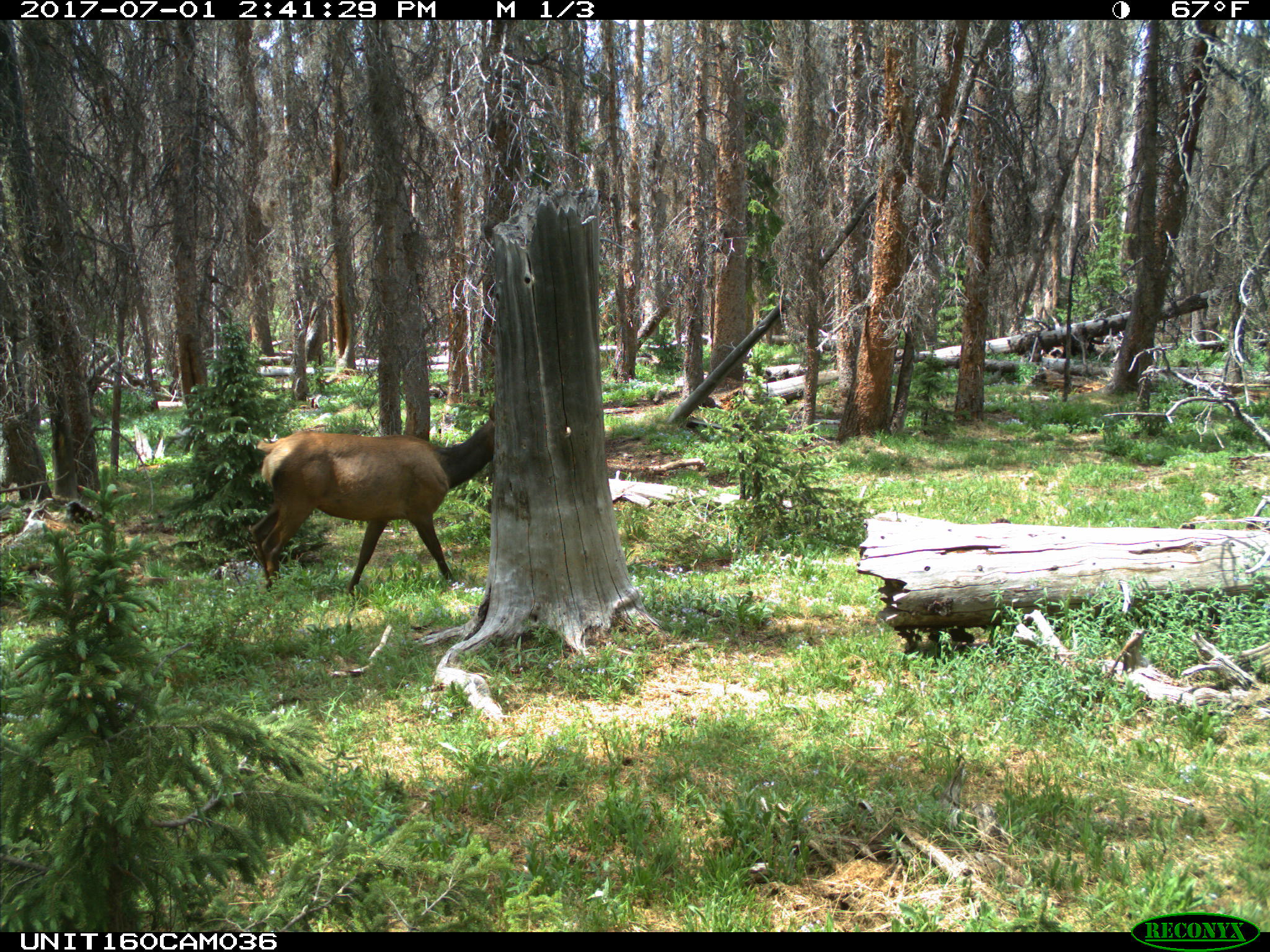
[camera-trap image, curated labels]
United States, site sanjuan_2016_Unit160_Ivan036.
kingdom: Animalia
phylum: Chordata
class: Mammalia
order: Artiodactyla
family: Cervidae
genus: Cervus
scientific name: Cervus elaphus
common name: red deer